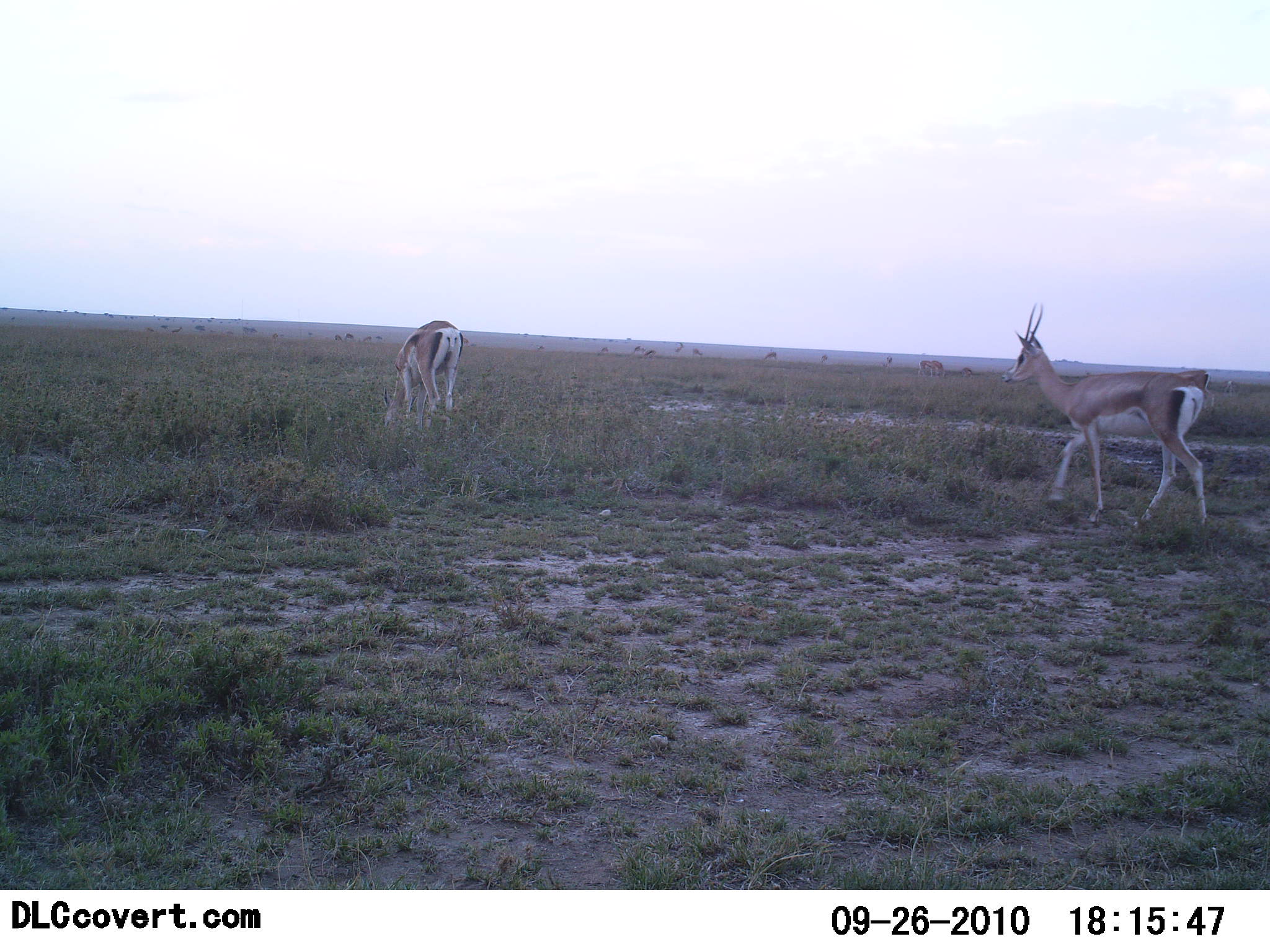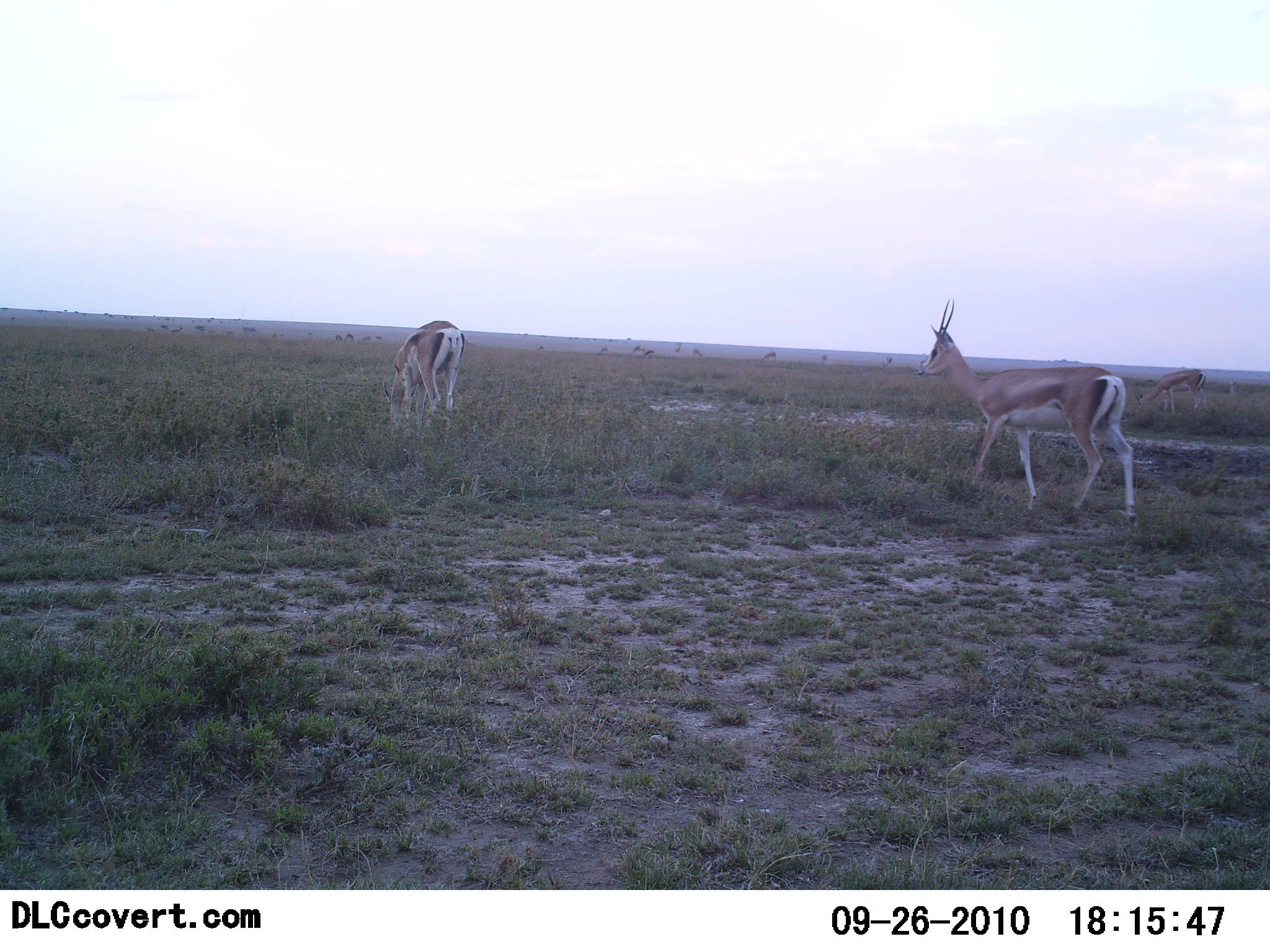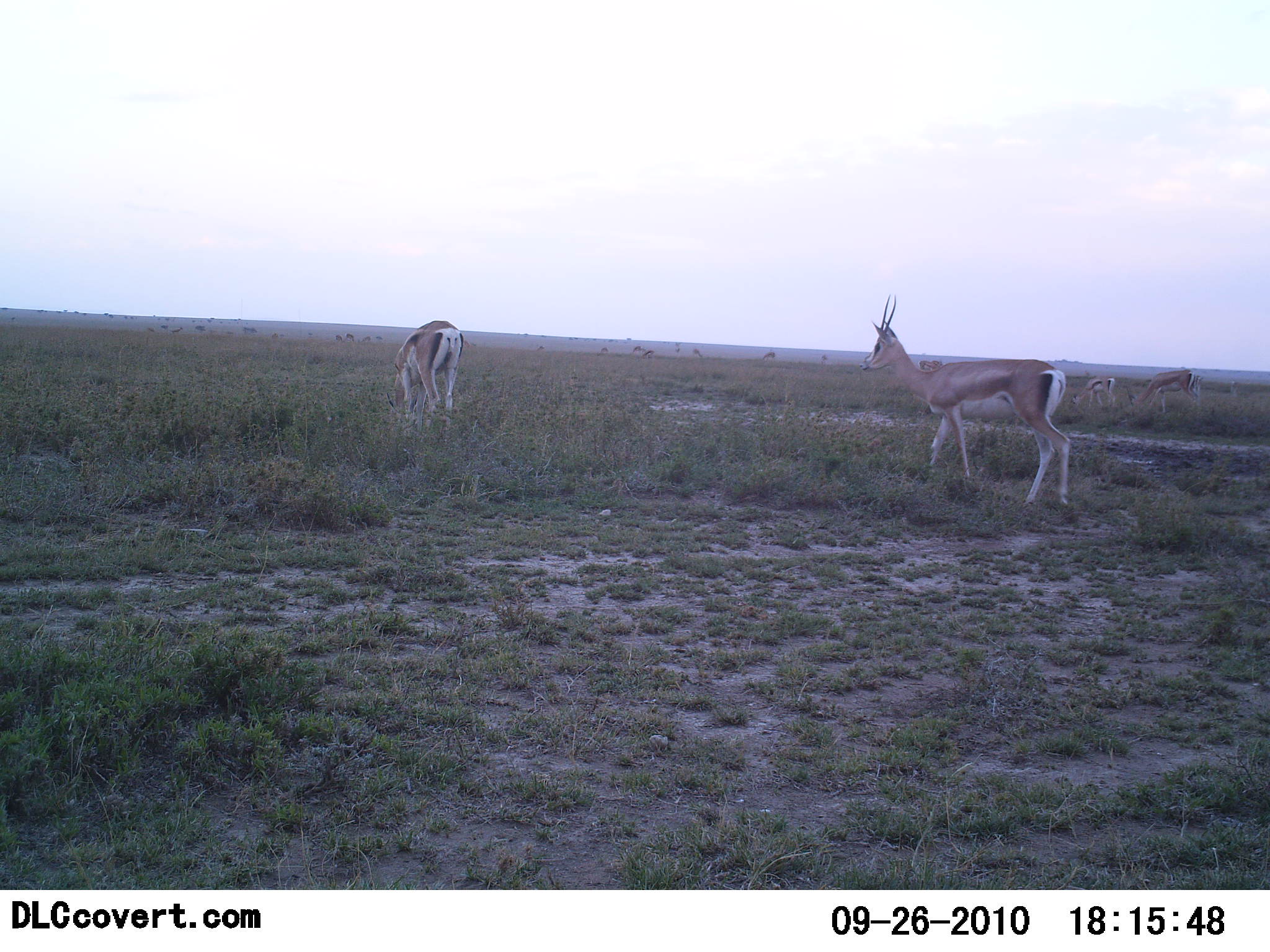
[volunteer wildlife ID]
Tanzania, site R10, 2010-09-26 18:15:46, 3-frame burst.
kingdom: Animalia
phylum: Chordata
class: Mammalia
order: Artiodactyla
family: Bovidae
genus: Nanger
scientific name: Nanger granti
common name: grant's gazelle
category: gazellegrants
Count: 4.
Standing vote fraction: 33%.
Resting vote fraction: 0%.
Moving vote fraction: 75%.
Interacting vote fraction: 0%.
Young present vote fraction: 17%.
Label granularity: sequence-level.